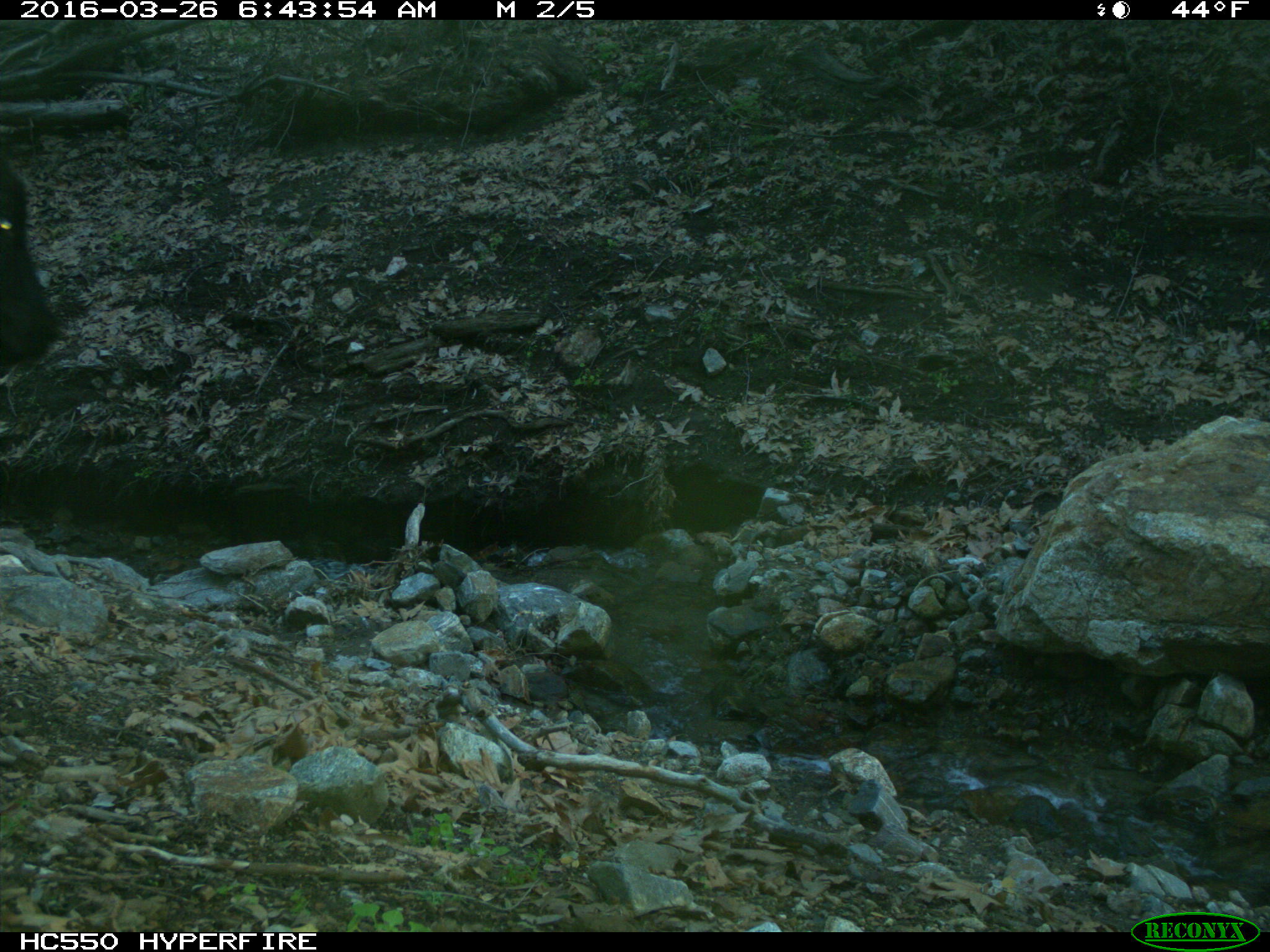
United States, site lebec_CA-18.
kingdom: Animalia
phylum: Chordata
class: Mammalia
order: Artiodactyla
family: Bovidae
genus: Bos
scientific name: Bos taurus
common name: domestic cow